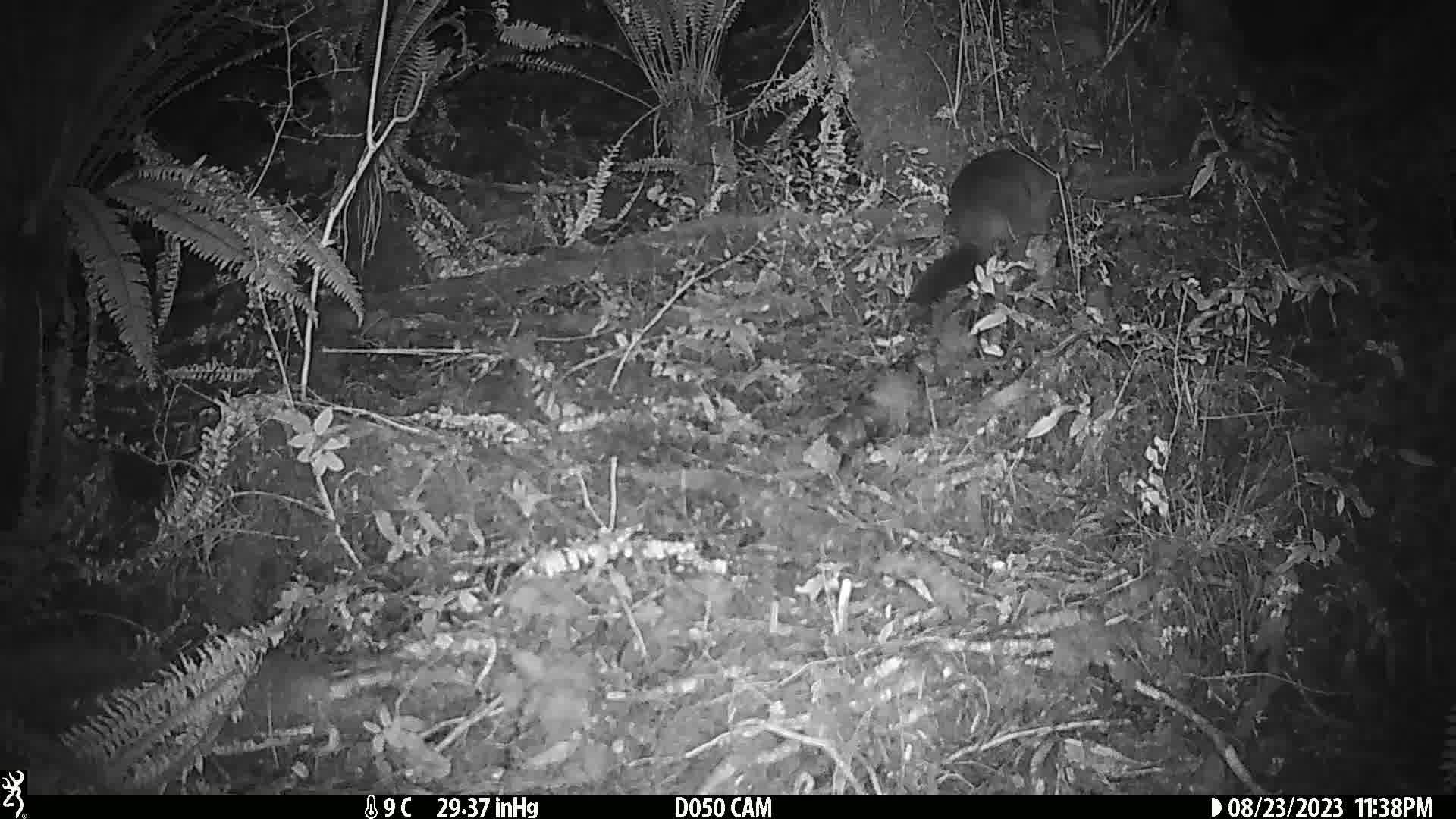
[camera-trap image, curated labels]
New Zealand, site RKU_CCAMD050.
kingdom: Animalia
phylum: Chordata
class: Mammalia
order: Diprotodontia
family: Phalangeridae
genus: Trichosurus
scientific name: Trichosurus vulpecula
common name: common brushtail possum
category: possum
Possum (common brushtail possum) (Trichosurus vulpecula).